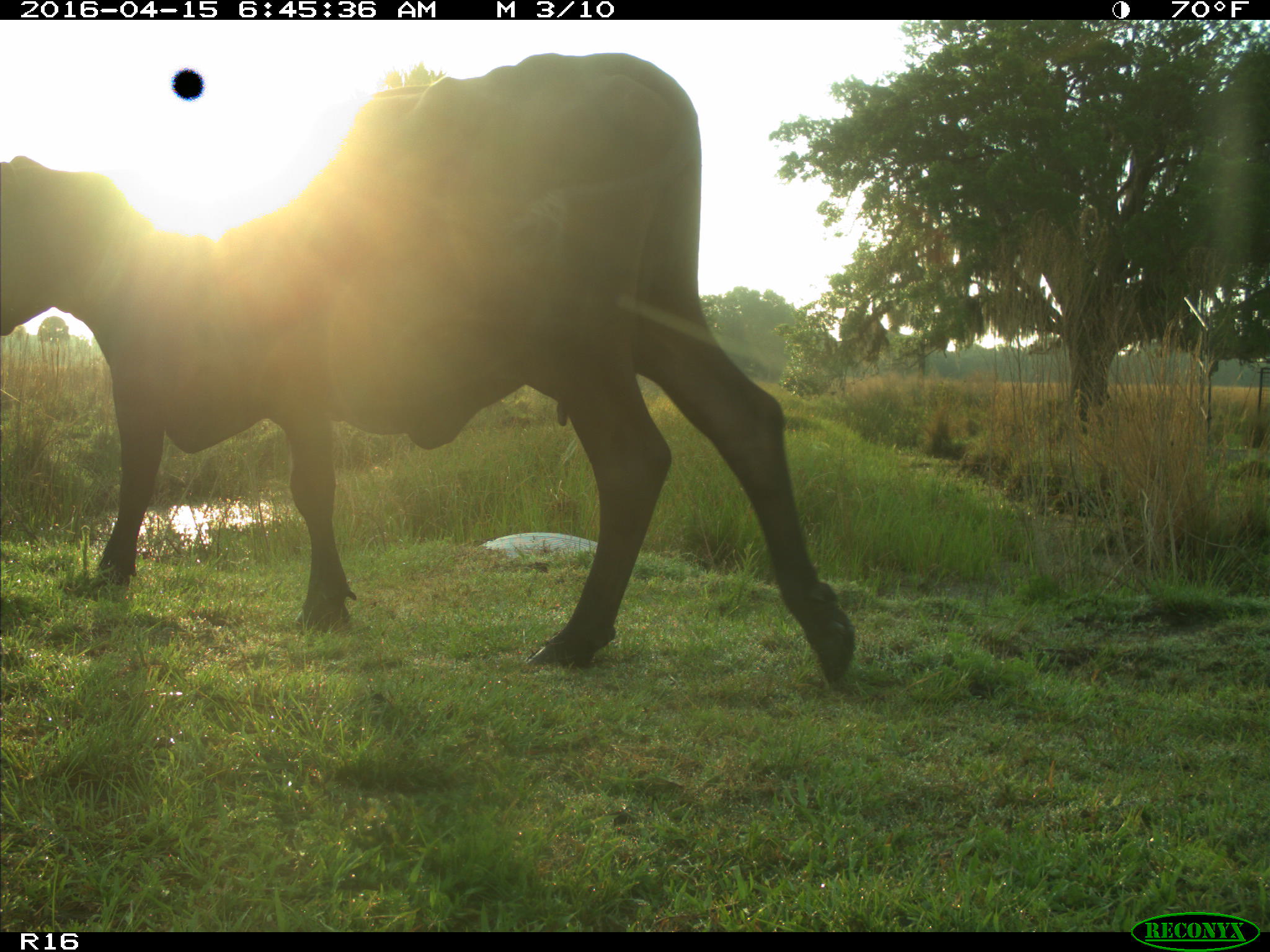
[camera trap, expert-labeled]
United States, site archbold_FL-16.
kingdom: Animalia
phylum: Chordata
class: Mammalia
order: Artiodactyla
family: Bovidae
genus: Bos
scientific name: Bos taurus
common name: domestic cow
Bos taurus (domestic cow).